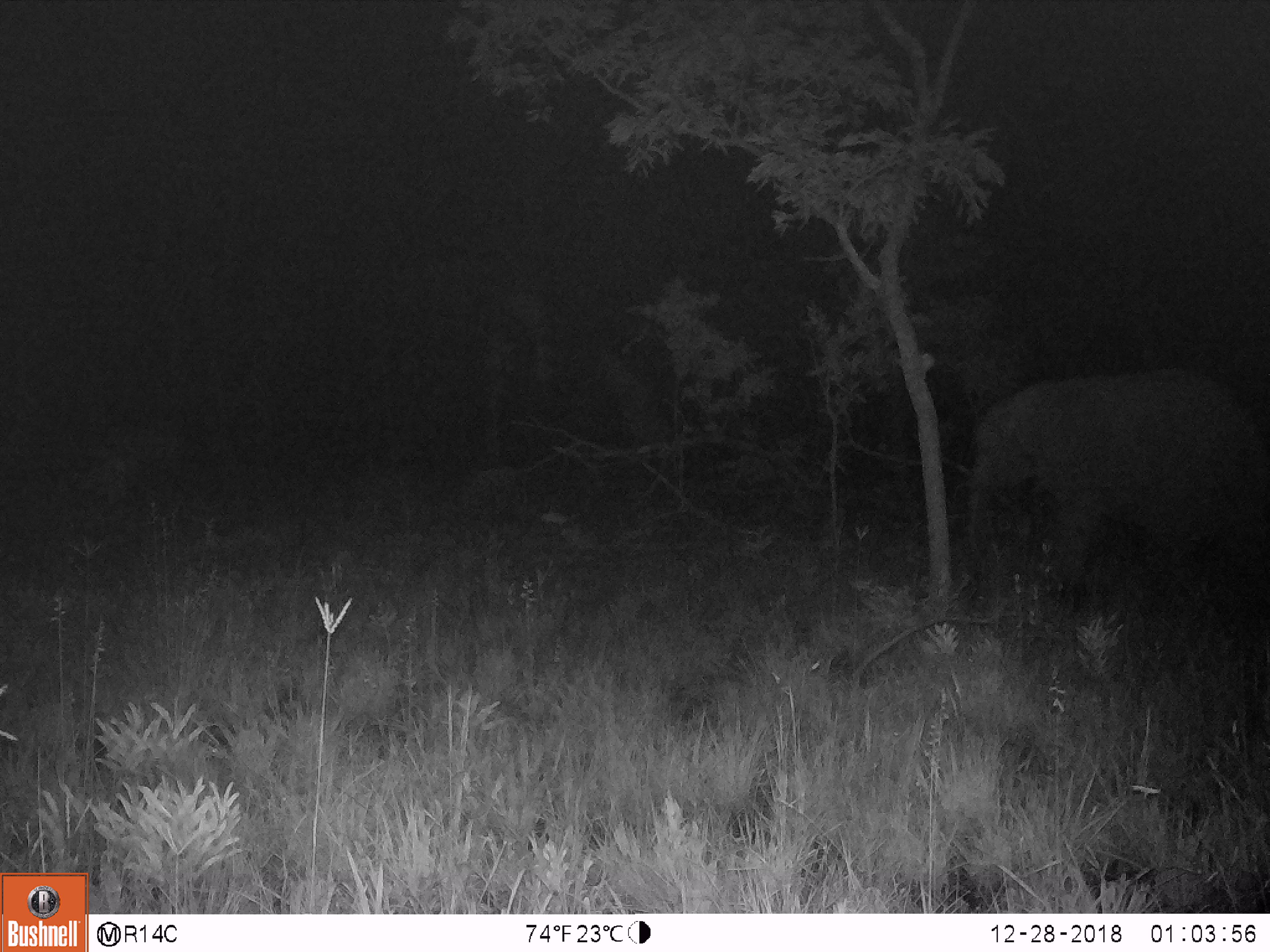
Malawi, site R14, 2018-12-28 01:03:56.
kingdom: Animalia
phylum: Chordata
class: Mammalia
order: Proboscidea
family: Elephantidae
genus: Loxodonta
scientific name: Loxodonta africana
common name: african savanna elephant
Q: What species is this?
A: African savanna elephant (Loxodonta africana).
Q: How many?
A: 1.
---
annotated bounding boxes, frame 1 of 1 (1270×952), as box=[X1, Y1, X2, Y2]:
african savanna elephant: box=[956, 364, 1268, 633]